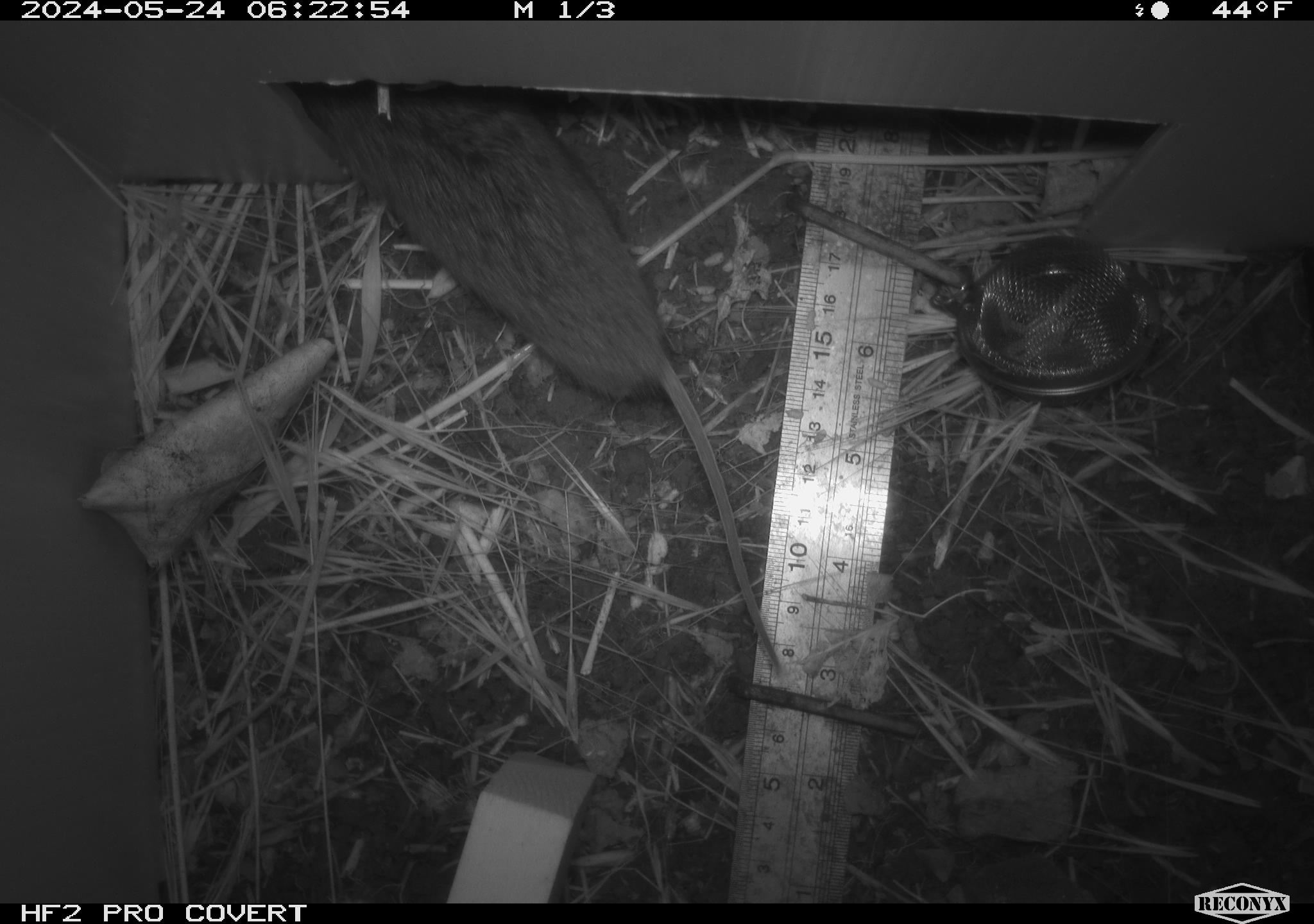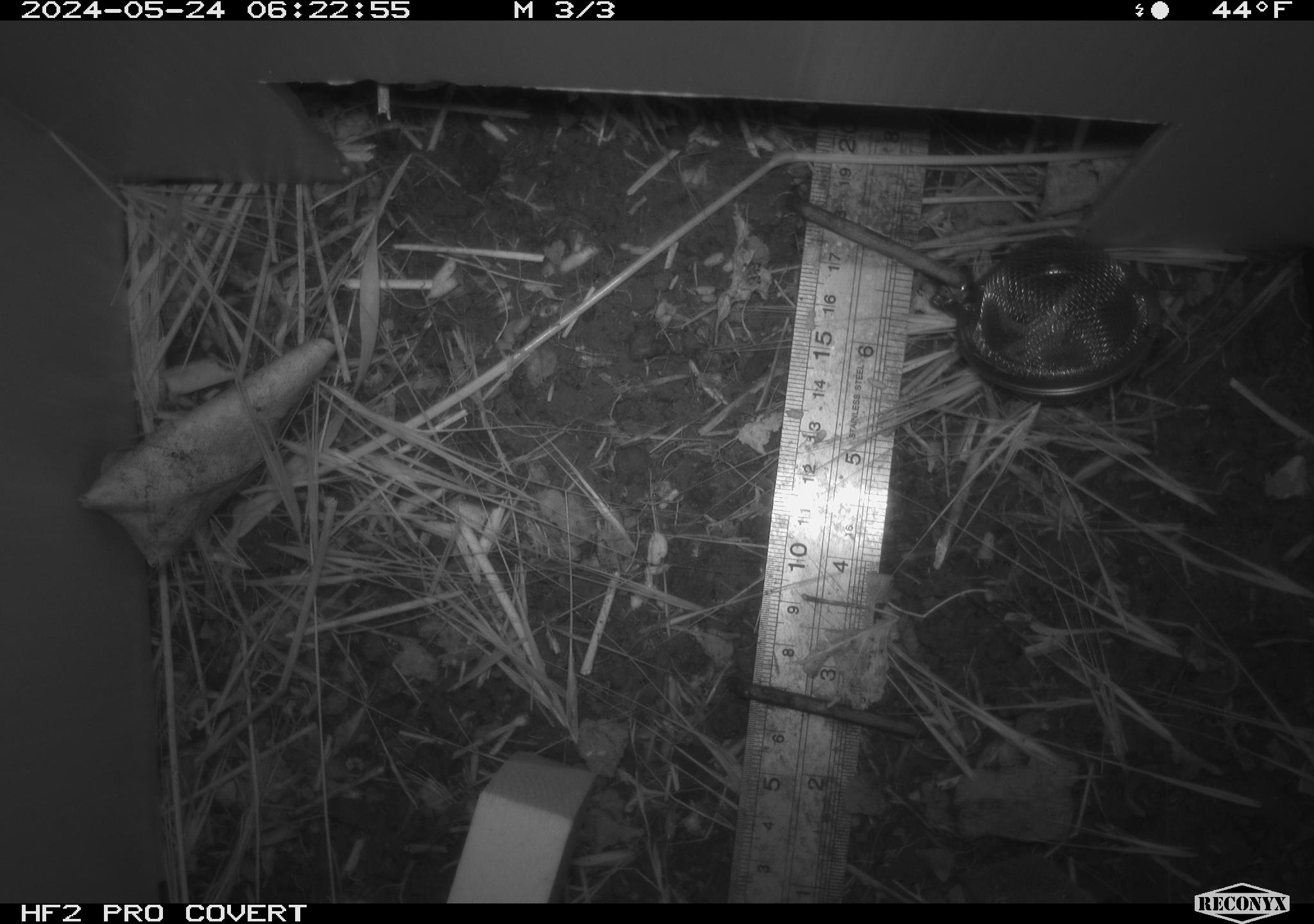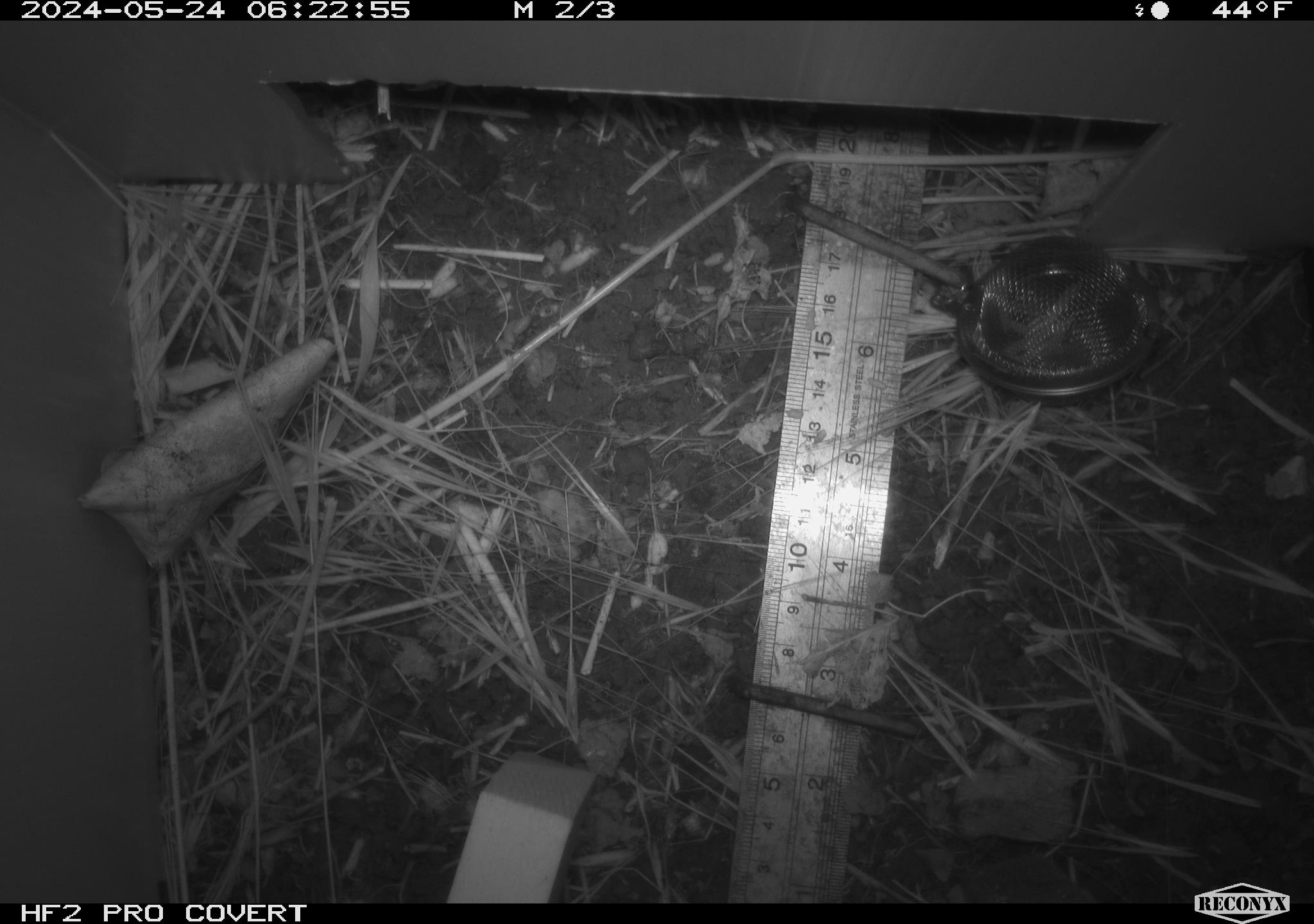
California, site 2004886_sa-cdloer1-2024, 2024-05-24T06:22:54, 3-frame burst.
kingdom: Animalia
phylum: Chordata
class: Mammalia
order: Rodentia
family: Cricetidae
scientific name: Arvicolinae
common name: voles, lemmings, and muskrats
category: arvicolinae subfamily